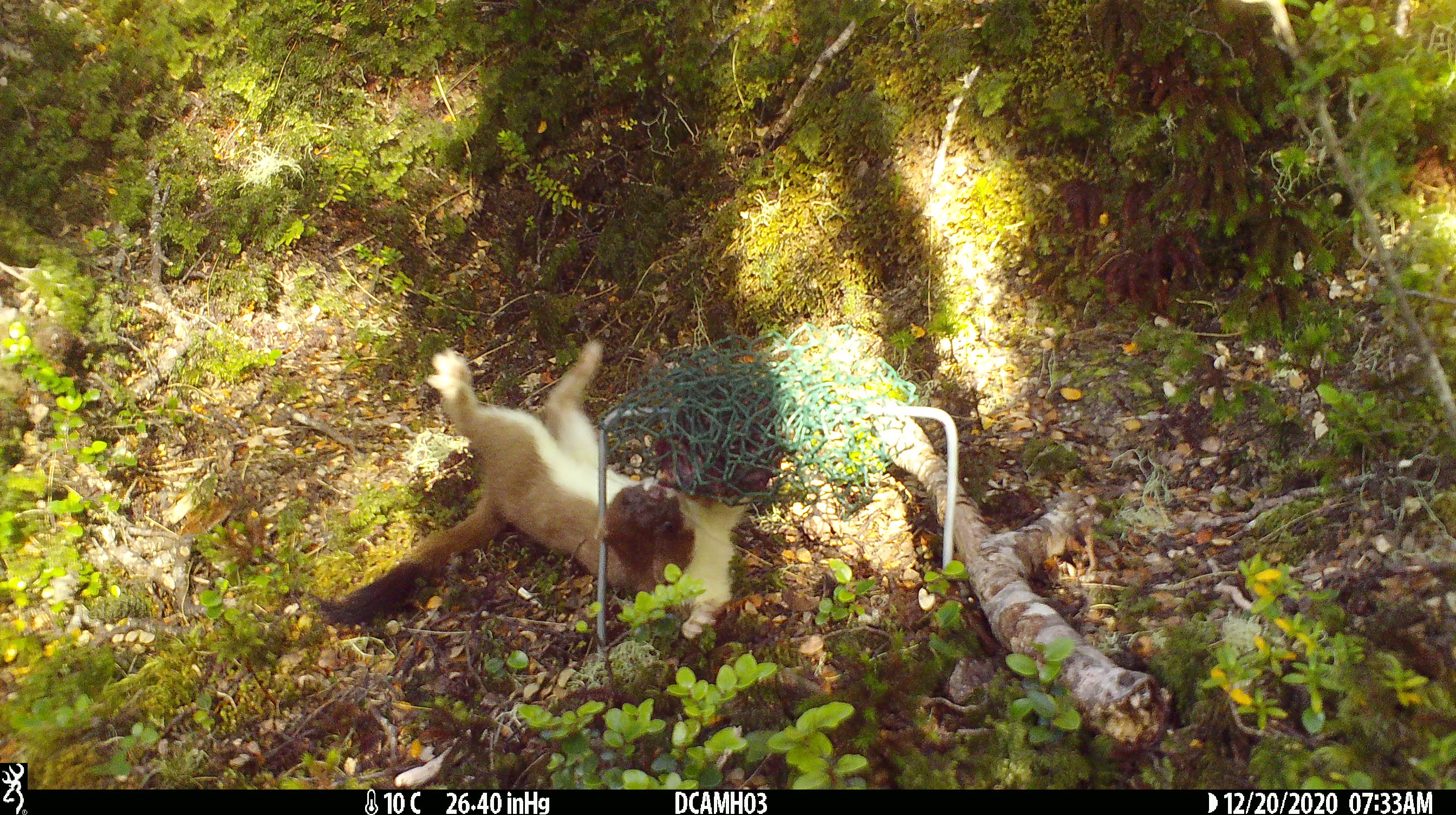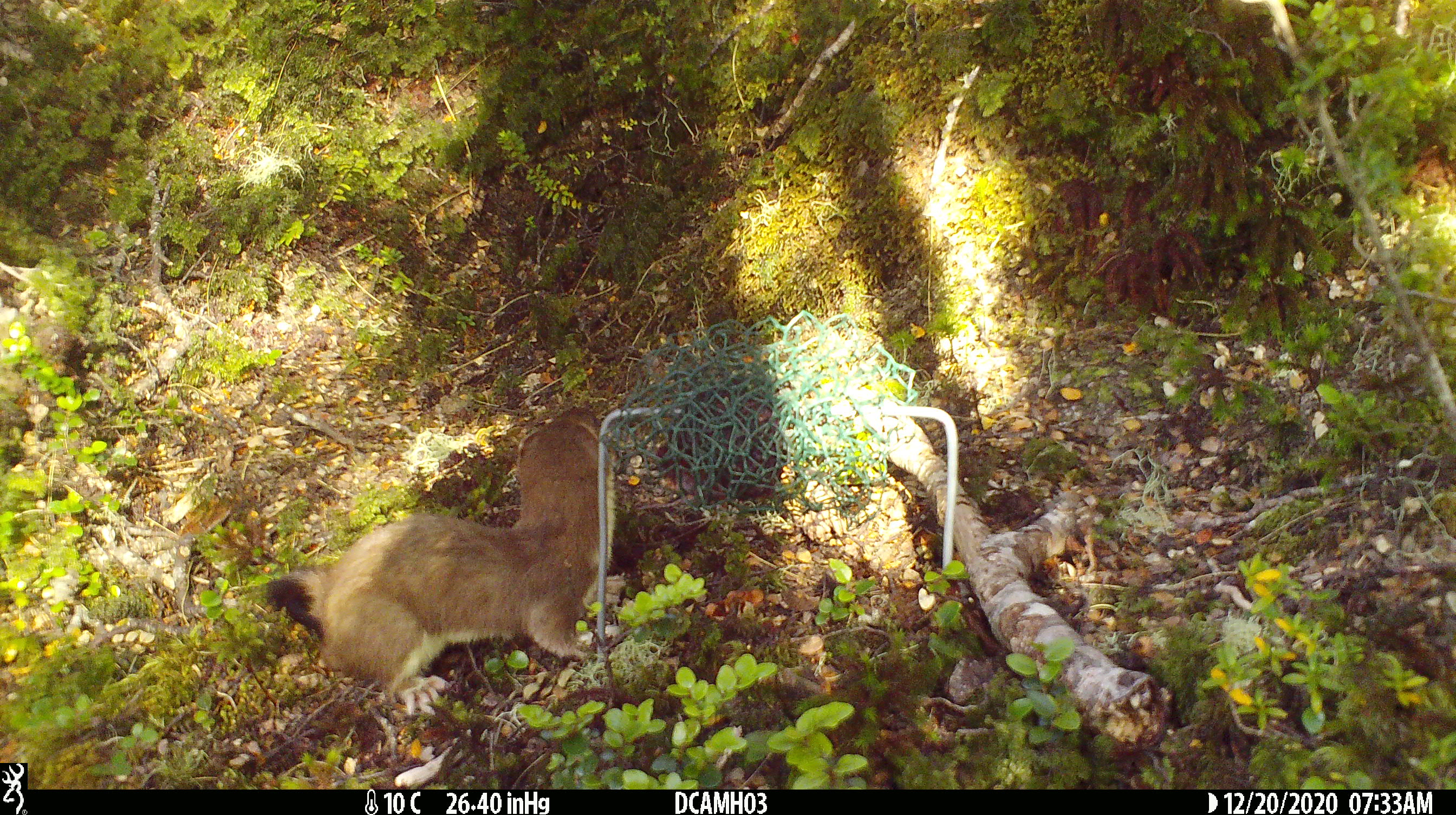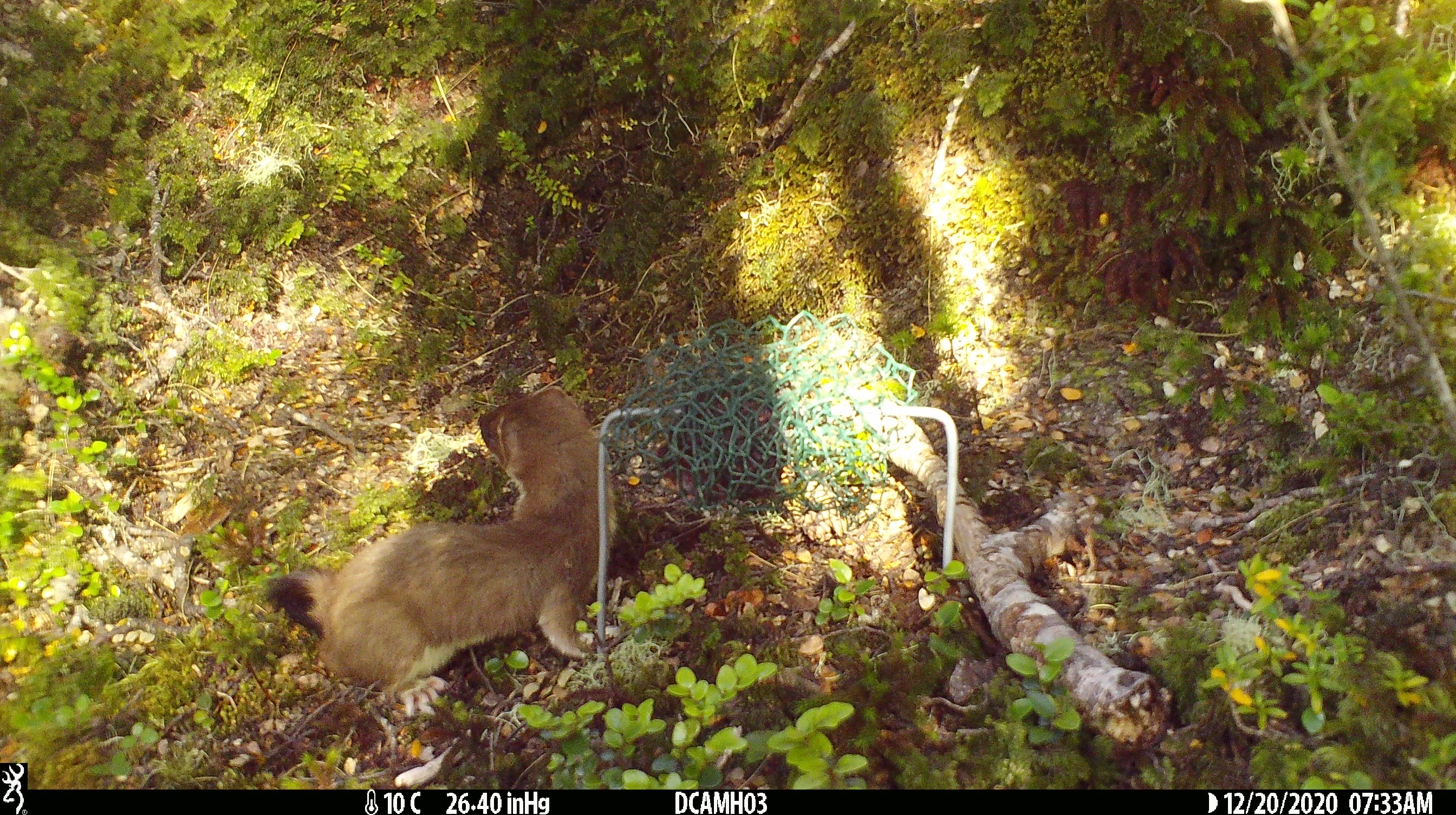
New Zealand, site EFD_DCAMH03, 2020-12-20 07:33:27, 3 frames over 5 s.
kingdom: Animalia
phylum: Chordata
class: Mammalia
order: Carnivora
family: Mustelidae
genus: Mustela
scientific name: Mustela erminea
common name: stoat